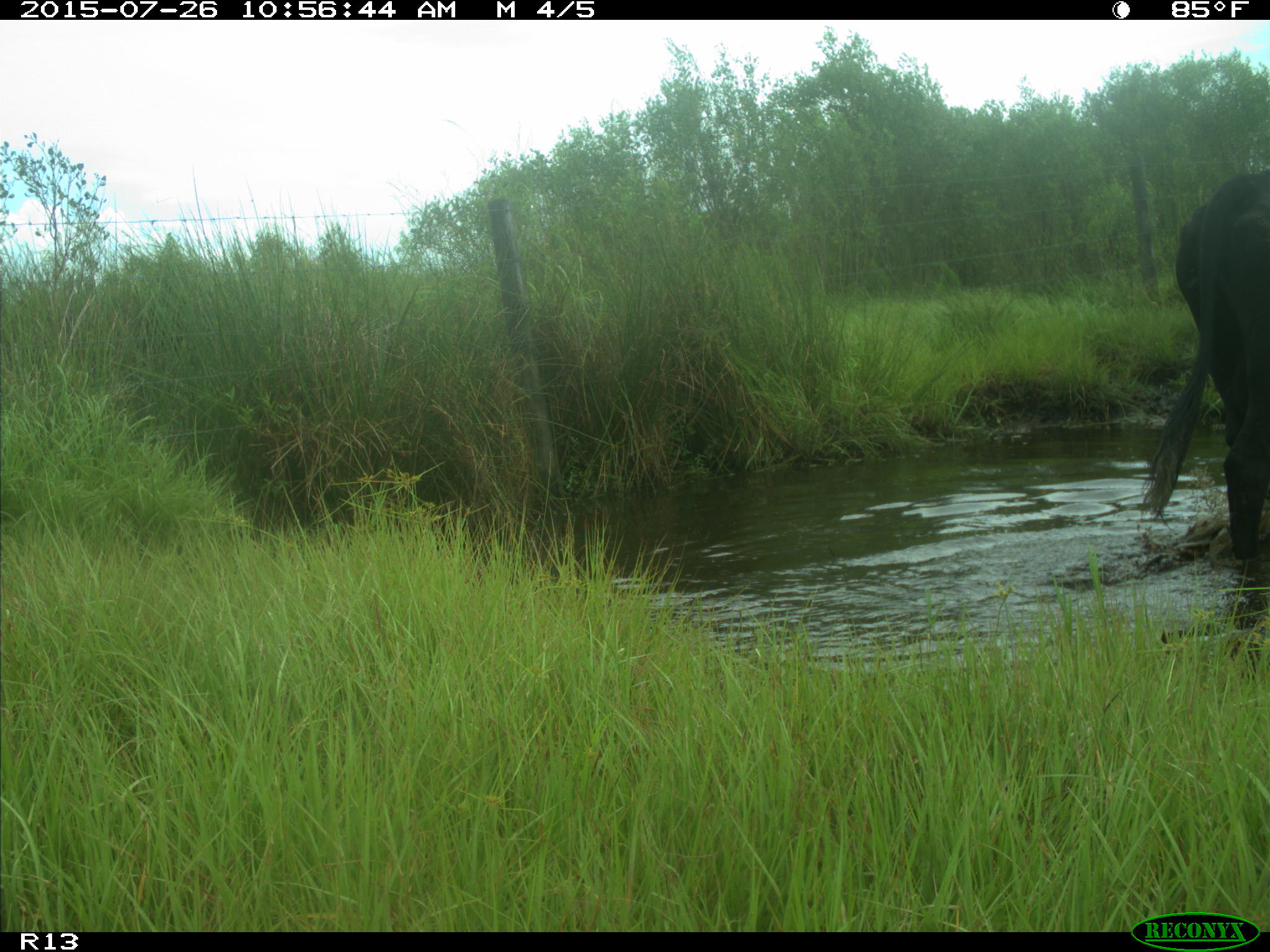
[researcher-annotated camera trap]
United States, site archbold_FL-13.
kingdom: Animalia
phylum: Chordata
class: Mammalia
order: Artiodactyla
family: Bovidae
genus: Bos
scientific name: Bos taurus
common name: domestic cow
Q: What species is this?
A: Bos taurus (domestic cow).